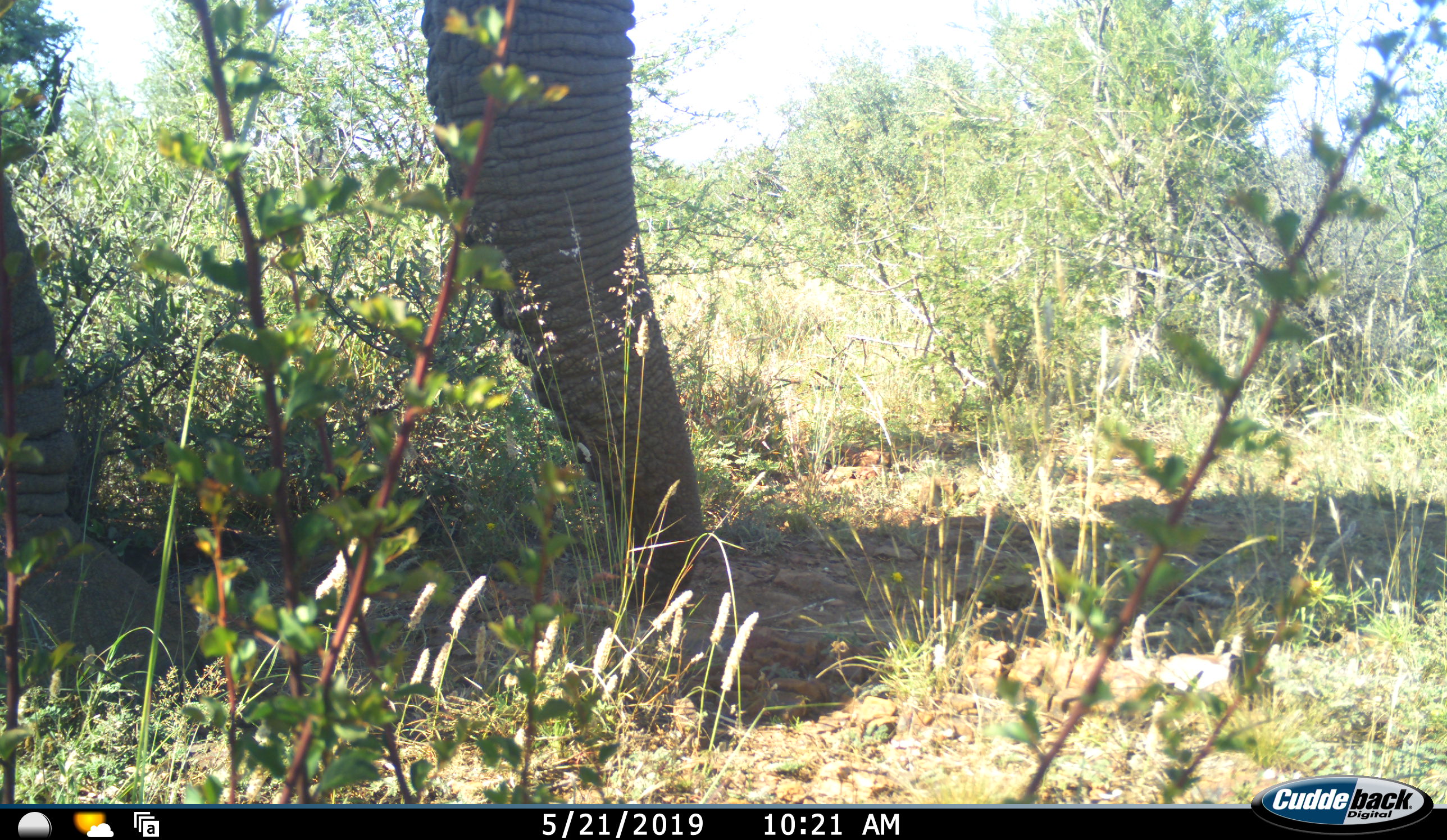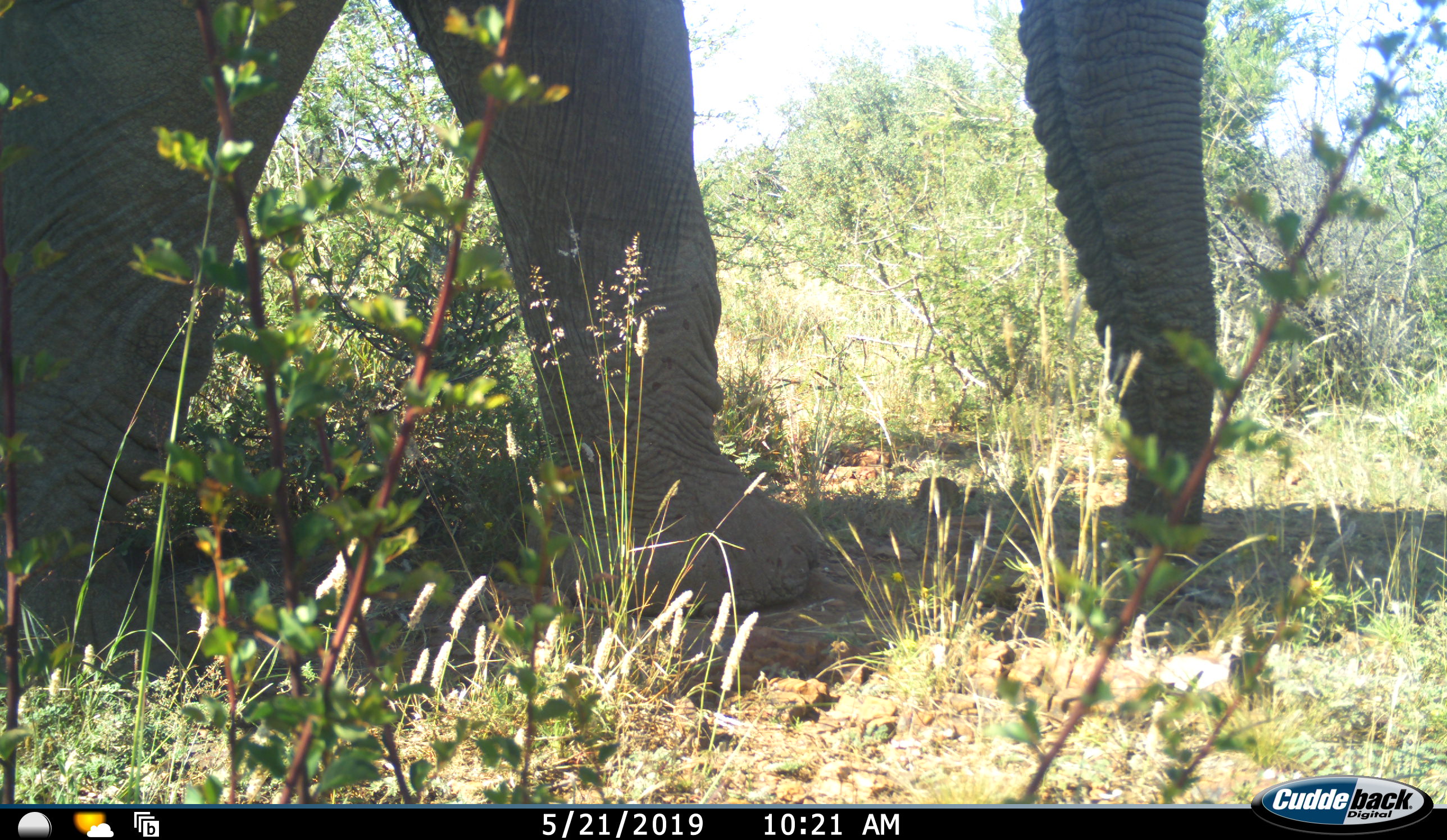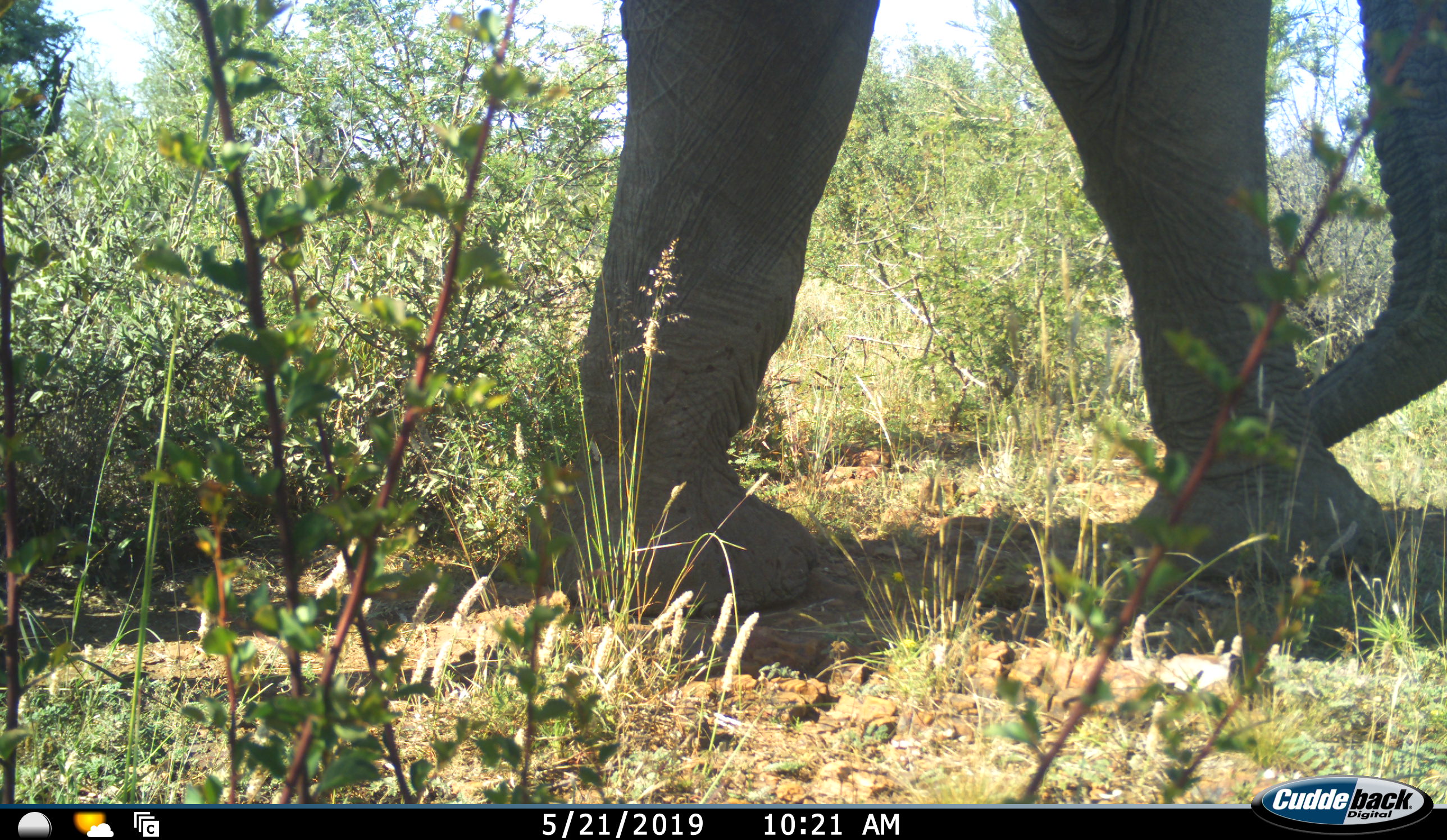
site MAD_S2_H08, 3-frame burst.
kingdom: Animalia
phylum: Chordata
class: Mammalia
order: Proboscidea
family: Elephantidae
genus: Loxodonta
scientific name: Loxodonta africana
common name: african bush elephant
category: elephant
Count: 1.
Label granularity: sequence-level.